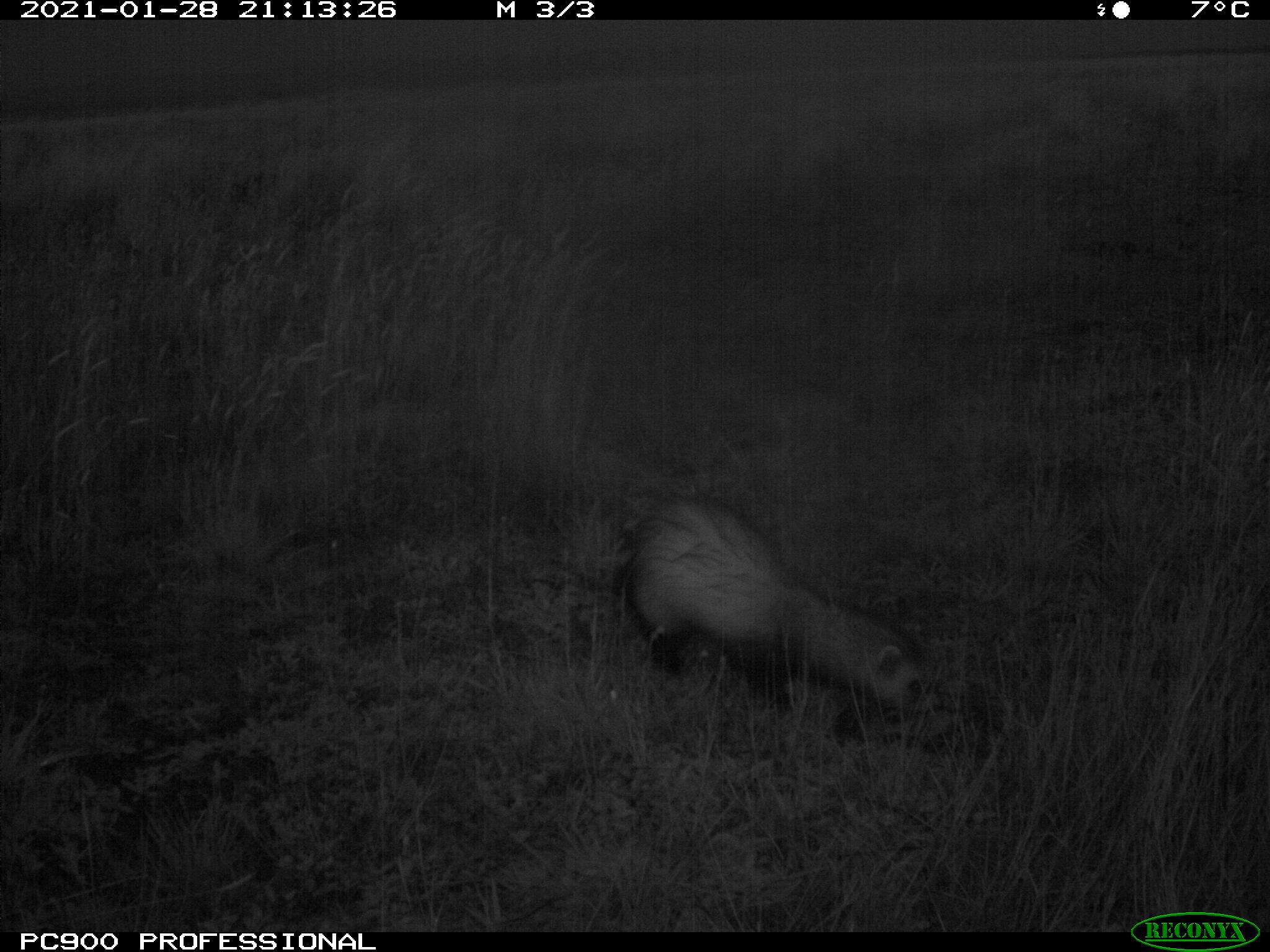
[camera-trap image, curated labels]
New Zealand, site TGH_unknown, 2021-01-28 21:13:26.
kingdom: Animalia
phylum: Chordata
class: Mammalia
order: Carnivora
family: Mustelidae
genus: Mustela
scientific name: Mustela furo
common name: ferret